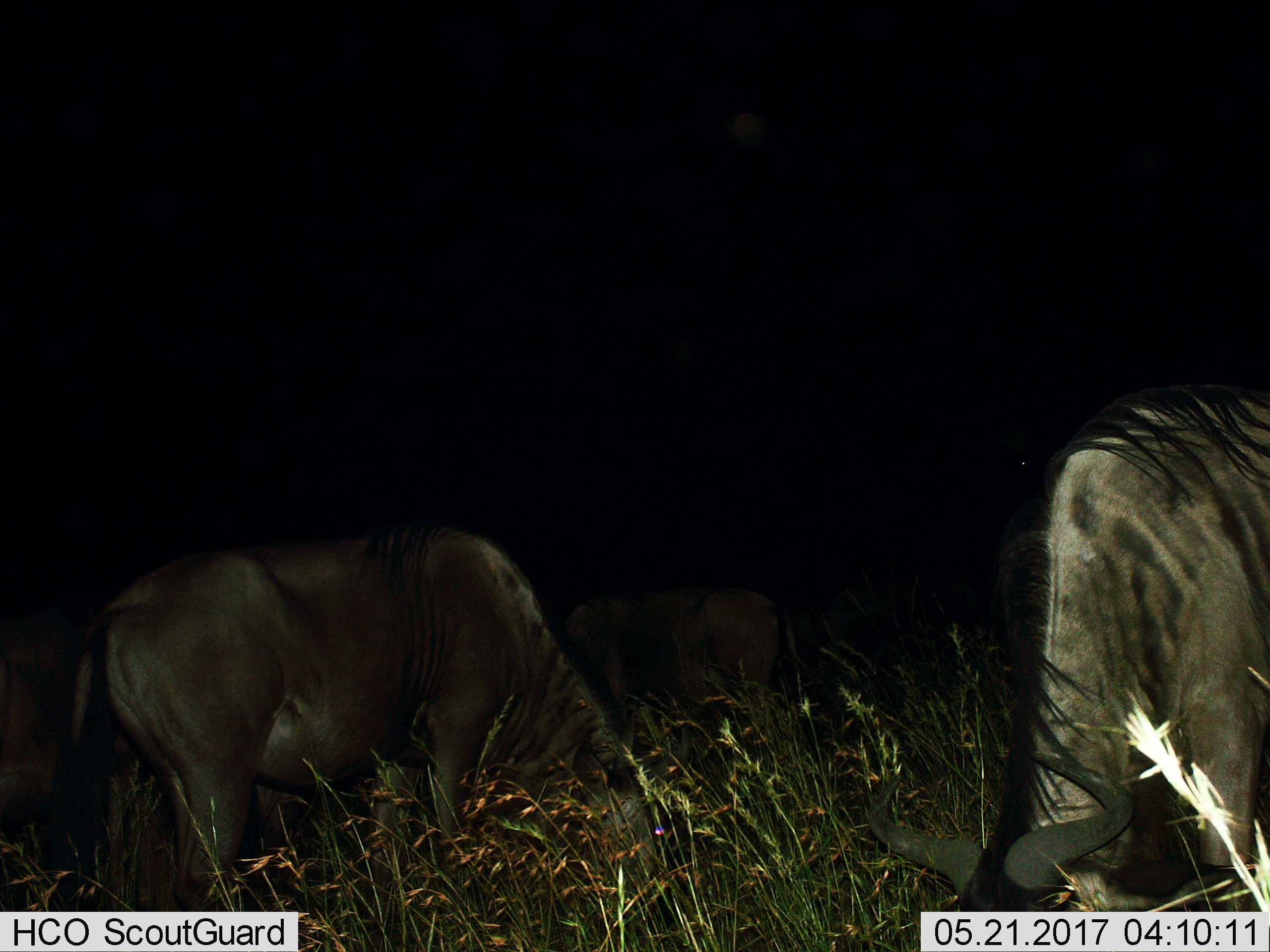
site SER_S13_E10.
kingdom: Animalia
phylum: Chordata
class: Mammalia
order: Artiodactyla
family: Bovidae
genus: Connochaetes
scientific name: Connochaetes taurinus taurinus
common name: blue wildebeest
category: wildebeestblue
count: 3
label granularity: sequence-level